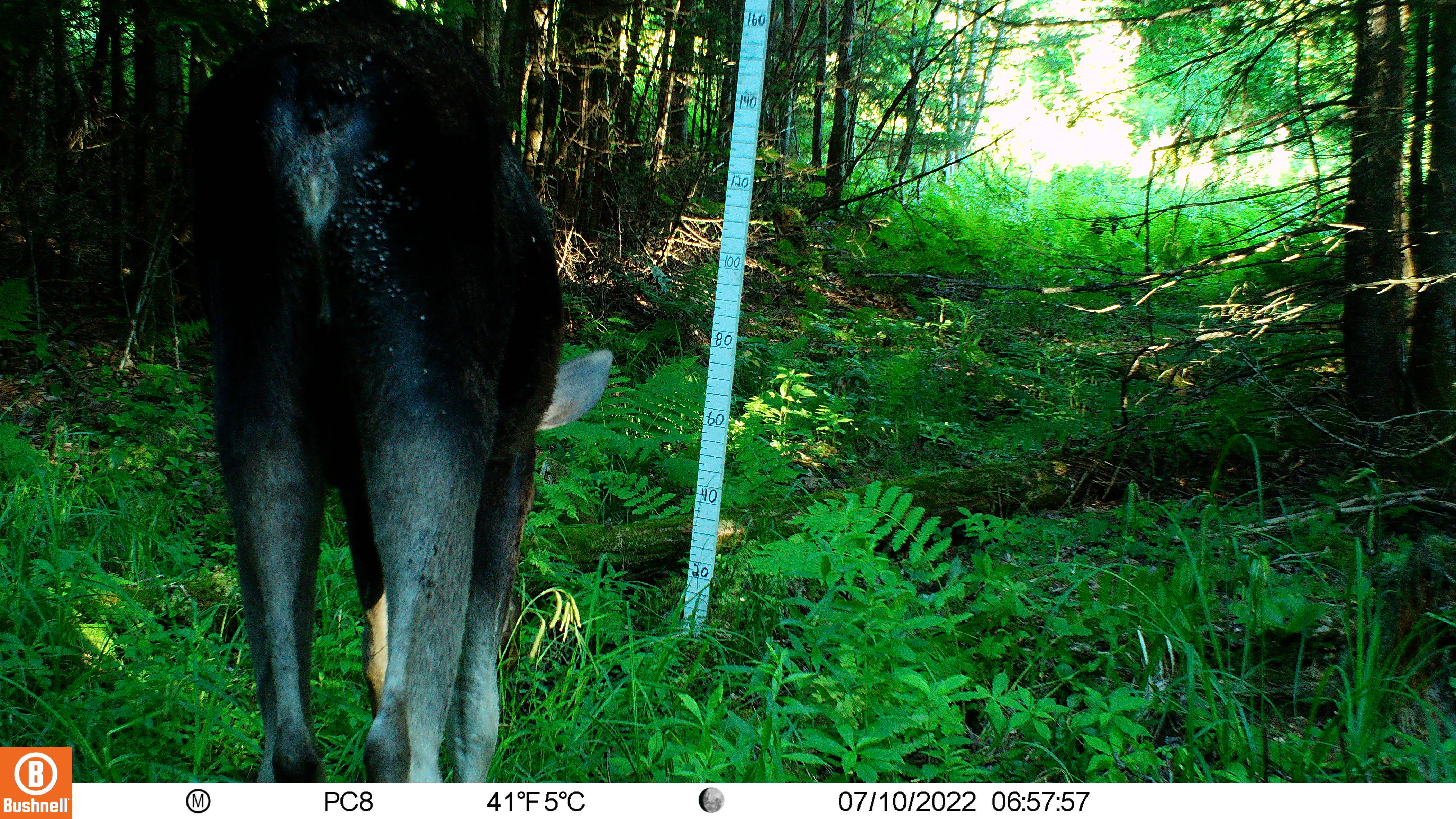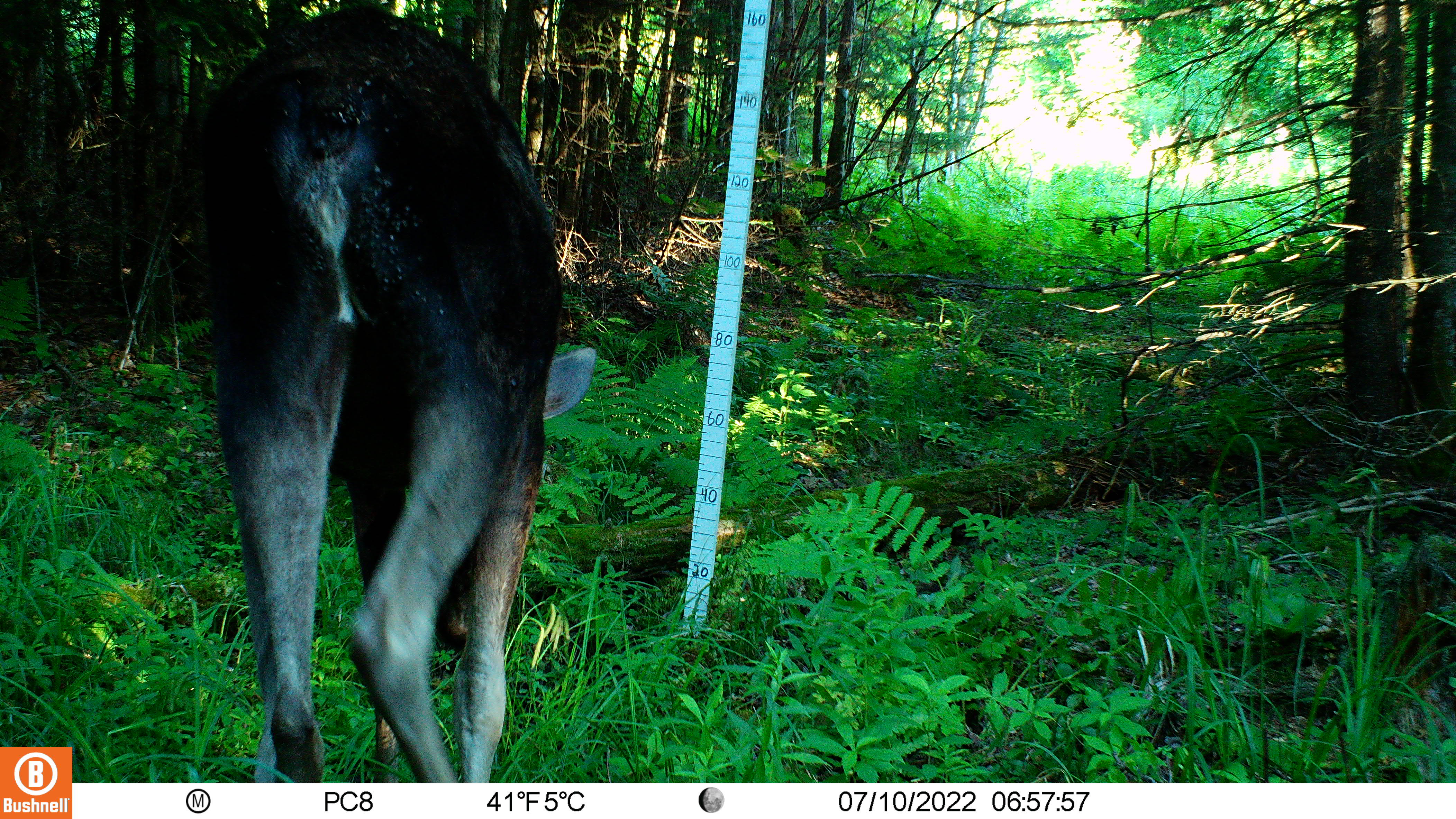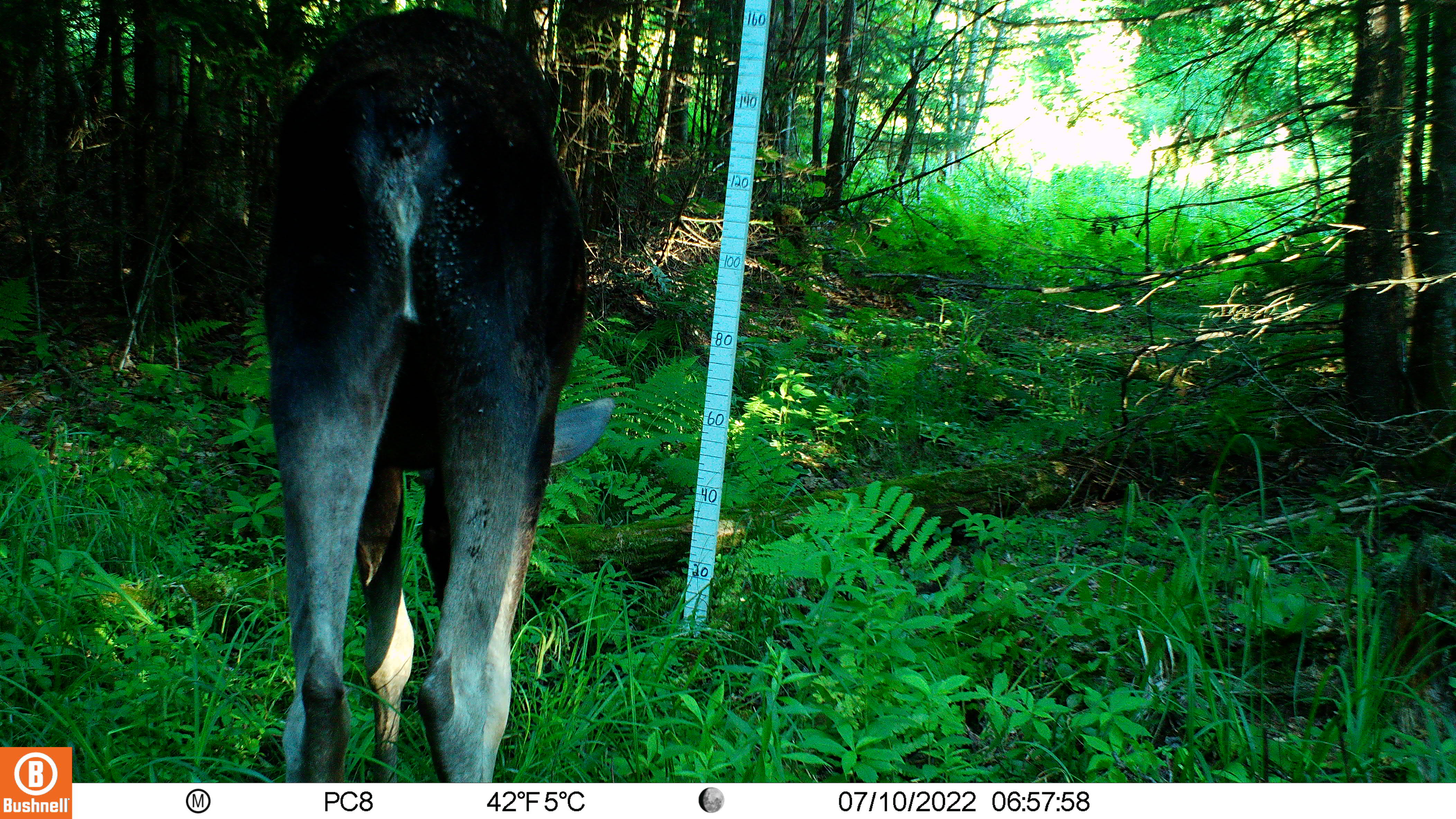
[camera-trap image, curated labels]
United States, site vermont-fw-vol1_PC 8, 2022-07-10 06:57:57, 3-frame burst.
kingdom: Animalia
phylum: Chordata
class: Mammalia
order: Artiodactyla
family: Cervidae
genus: Alces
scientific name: Alces alces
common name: moose